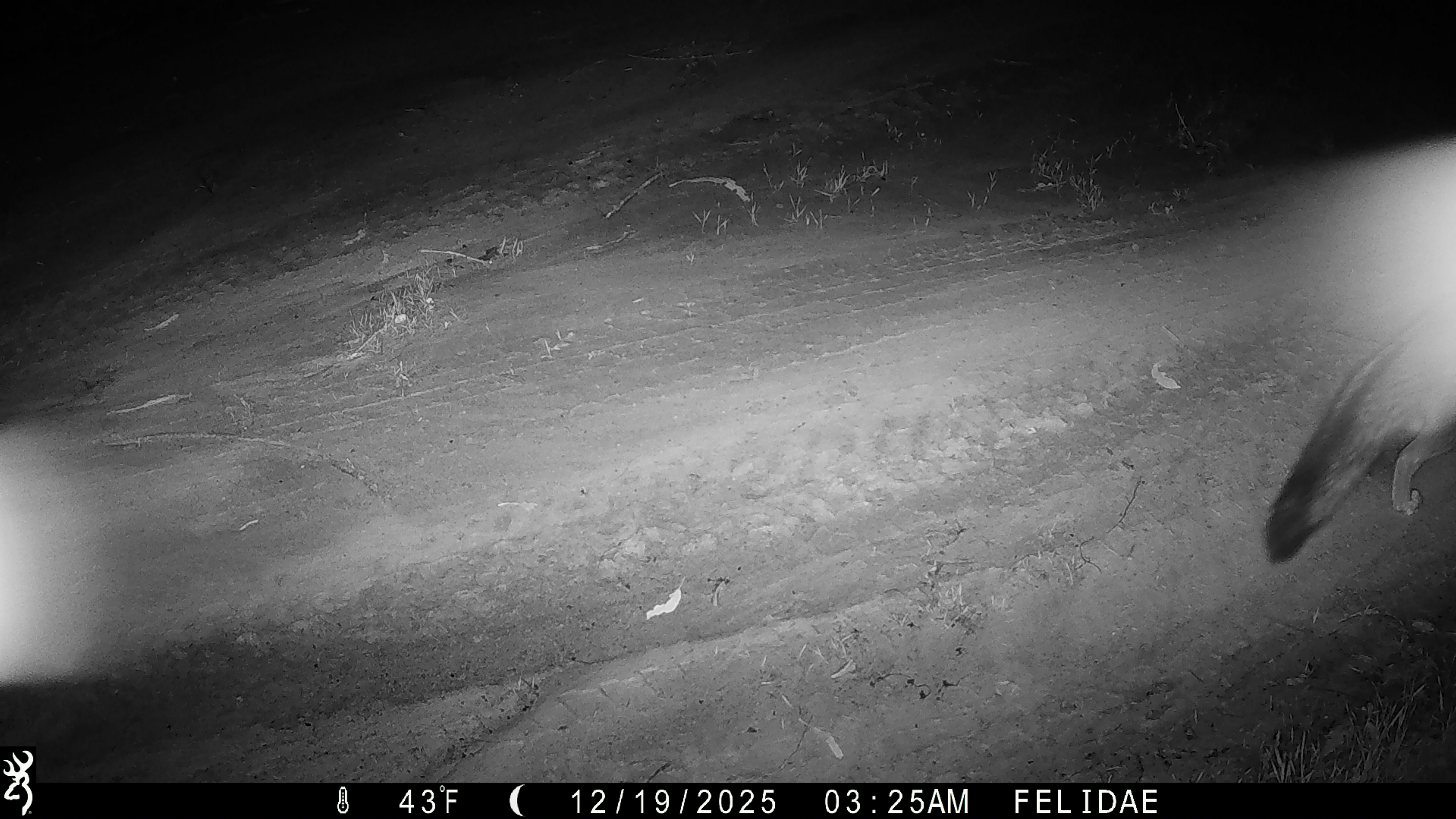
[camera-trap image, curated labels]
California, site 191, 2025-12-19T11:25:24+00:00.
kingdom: Animalia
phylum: Chordata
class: Mammalia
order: Carnivora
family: Canidae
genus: Urocyon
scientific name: Urocyon cinereoargenteus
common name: gray fox